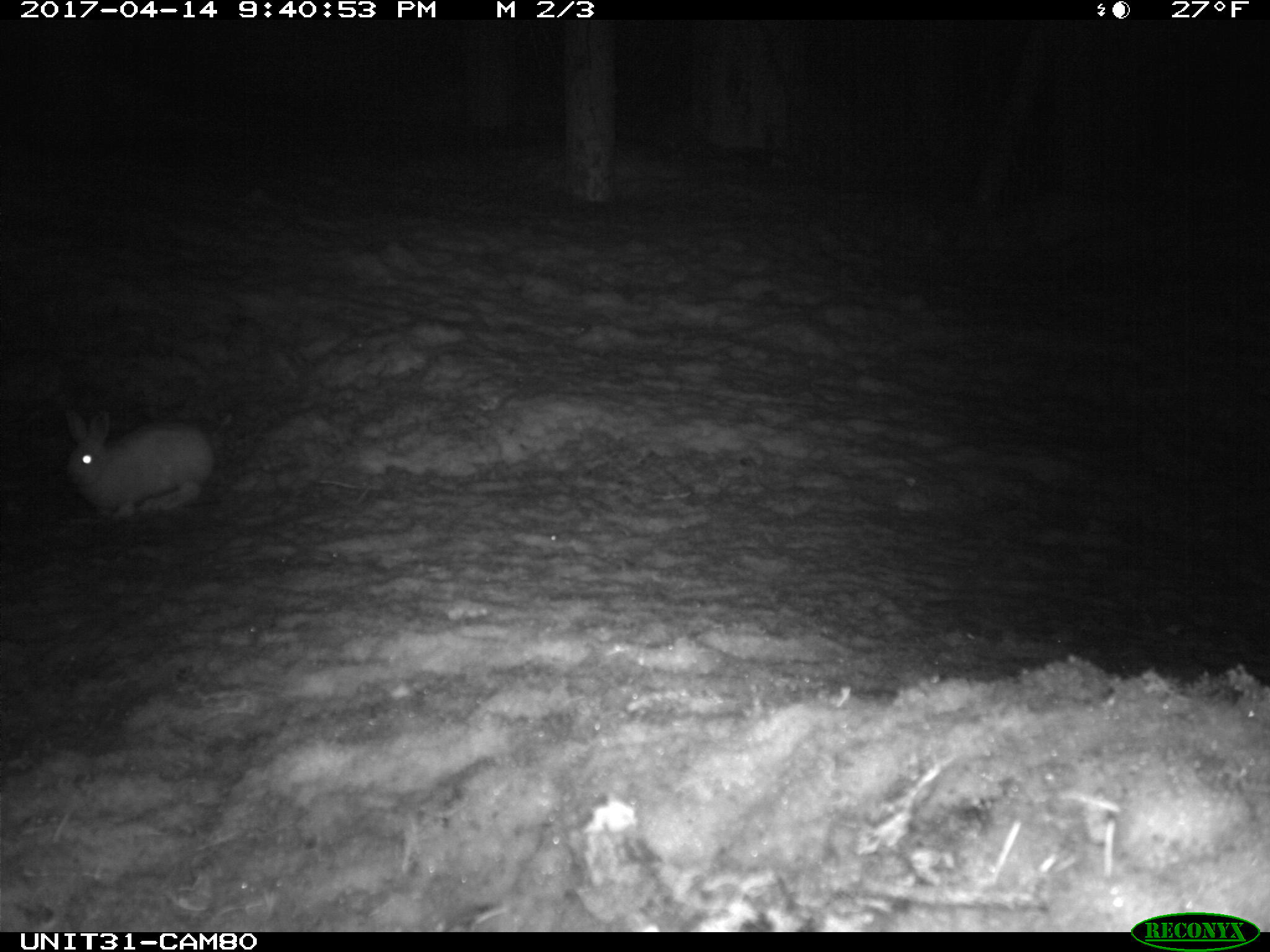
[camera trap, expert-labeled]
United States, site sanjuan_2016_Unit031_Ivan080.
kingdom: Animalia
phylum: Chordata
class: Mammalia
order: Lagomorpha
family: Leporidae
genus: Lepus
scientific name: Lepus americanus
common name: snowshoe hare